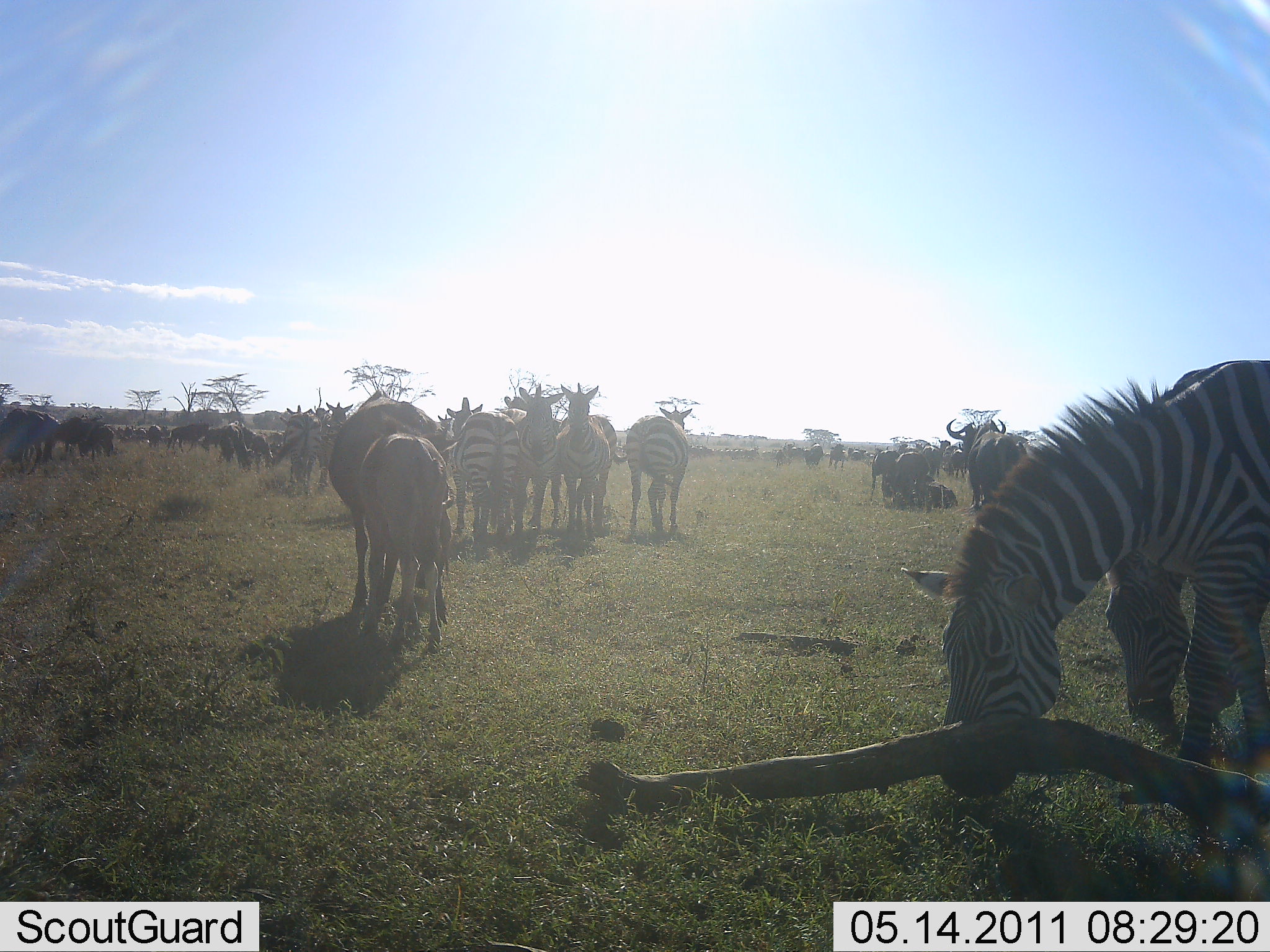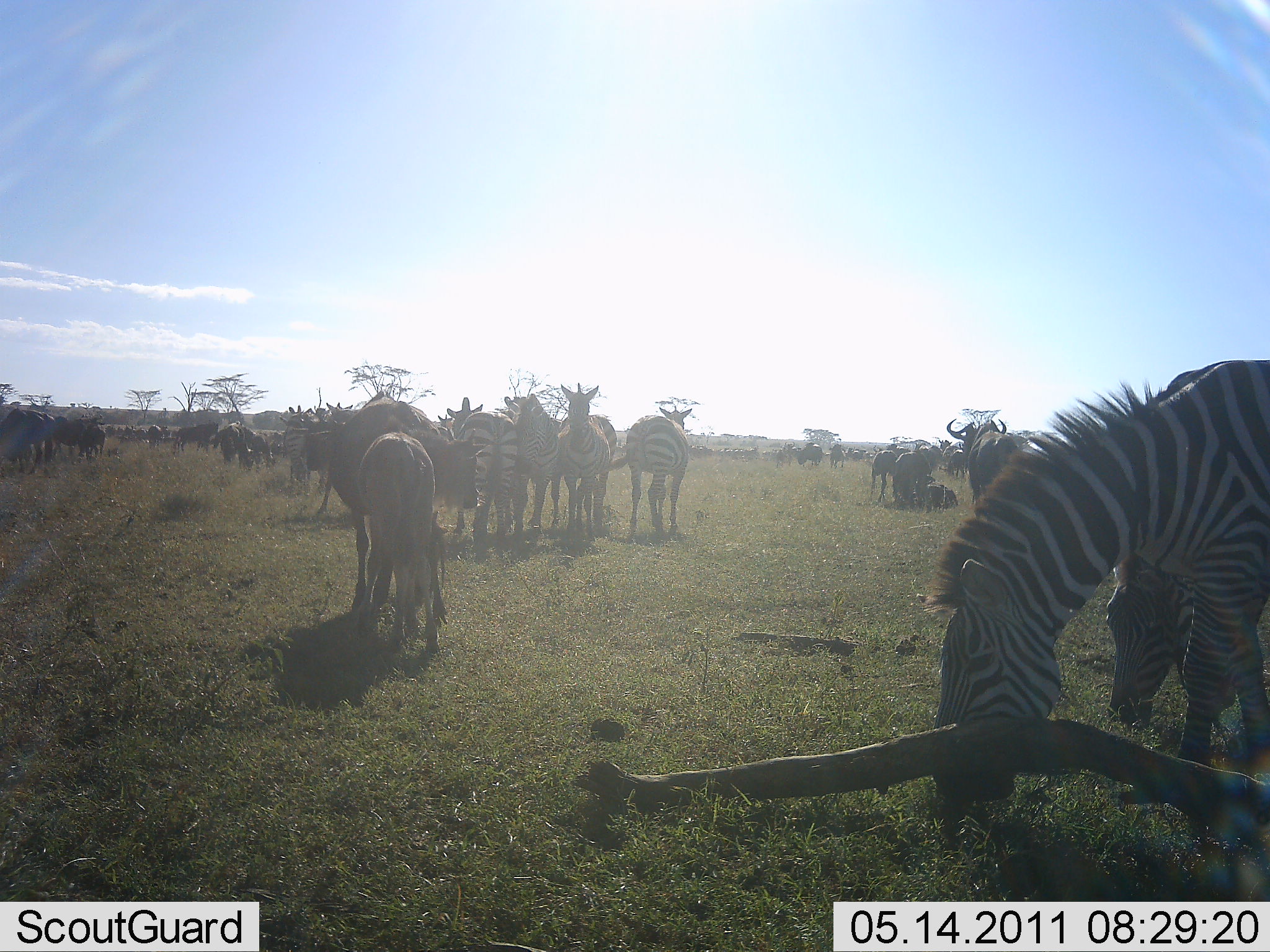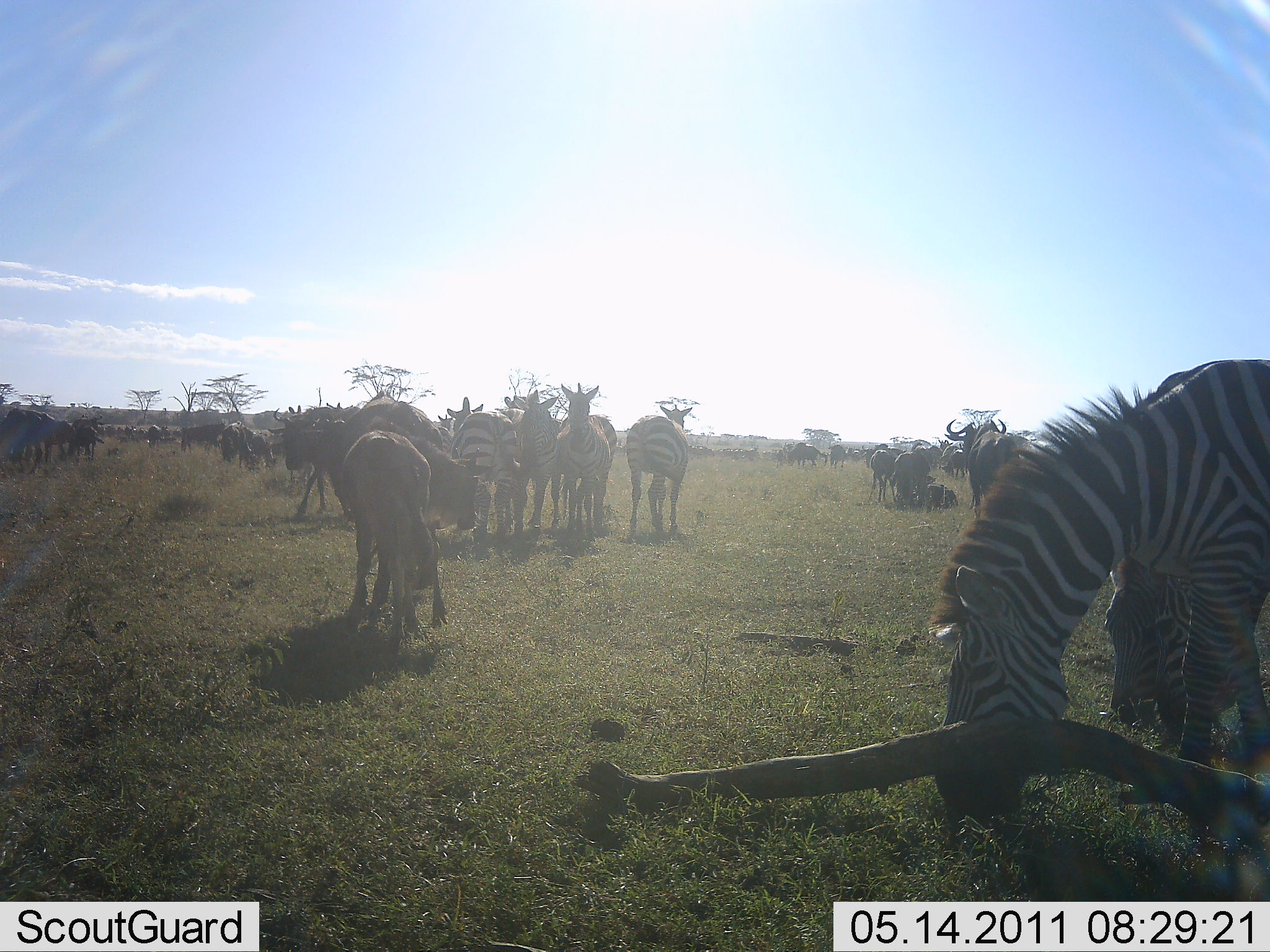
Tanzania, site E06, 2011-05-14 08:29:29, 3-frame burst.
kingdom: Animalia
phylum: Chordata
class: Mammalia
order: Artiodactyla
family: Bovidae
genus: Connochaetes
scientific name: Connochaetes taurinus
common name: blue wildebeest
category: wildebeest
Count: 11-50.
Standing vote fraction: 87%.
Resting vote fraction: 7%.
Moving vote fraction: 27%.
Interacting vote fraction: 0%.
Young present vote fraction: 7%.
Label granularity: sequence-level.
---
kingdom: Animalia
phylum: Chordata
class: Mammalia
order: Perissodactyla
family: Equidae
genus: Equus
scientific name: Equus quagga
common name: plains zebra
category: zebra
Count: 11-50.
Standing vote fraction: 74%.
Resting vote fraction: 5%.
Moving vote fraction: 11%.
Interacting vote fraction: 0%.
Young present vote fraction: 5%.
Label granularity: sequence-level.